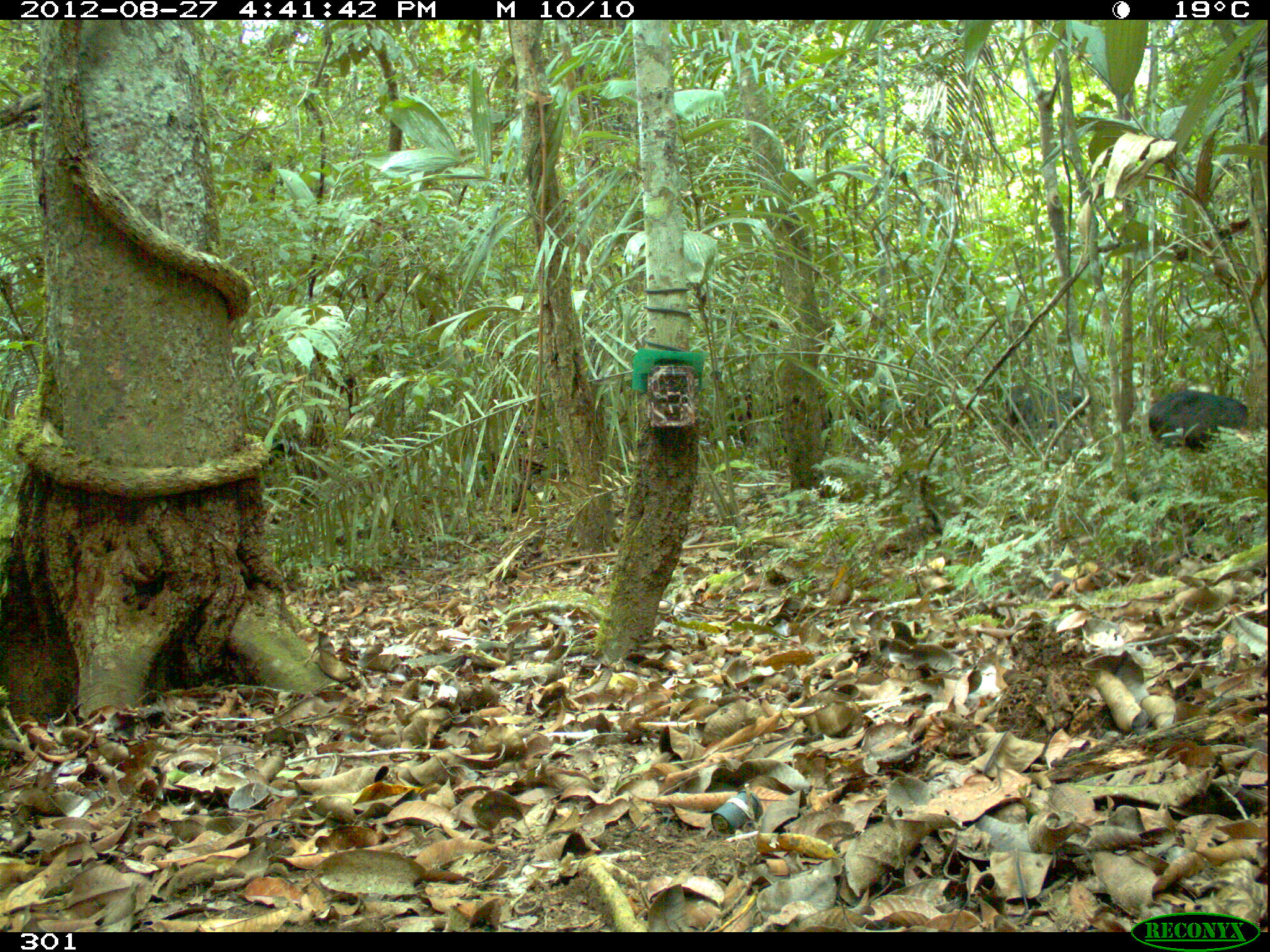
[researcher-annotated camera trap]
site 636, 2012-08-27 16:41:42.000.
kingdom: Animalia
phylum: Chordata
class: Mammalia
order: Artiodactyla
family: Tayassuidae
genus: Tayassu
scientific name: Tayassu pecari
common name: white-lipped peccary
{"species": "Tayassu pecari (white-lipped peccary)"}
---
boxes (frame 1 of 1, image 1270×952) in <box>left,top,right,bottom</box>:
tayassu pecari: <box>1148,389,1247,452</box>; <box>1005,386,1101,429</box>